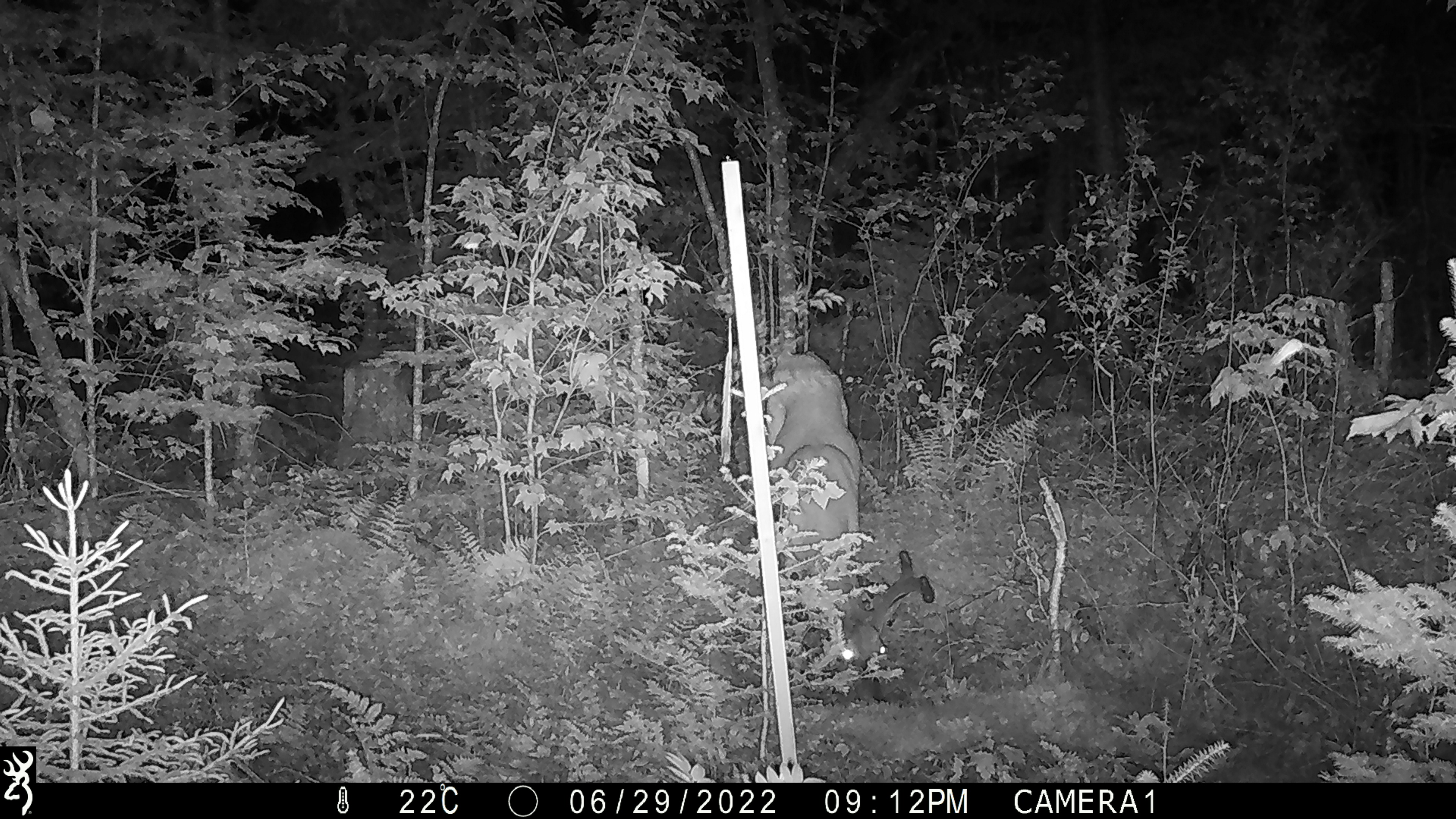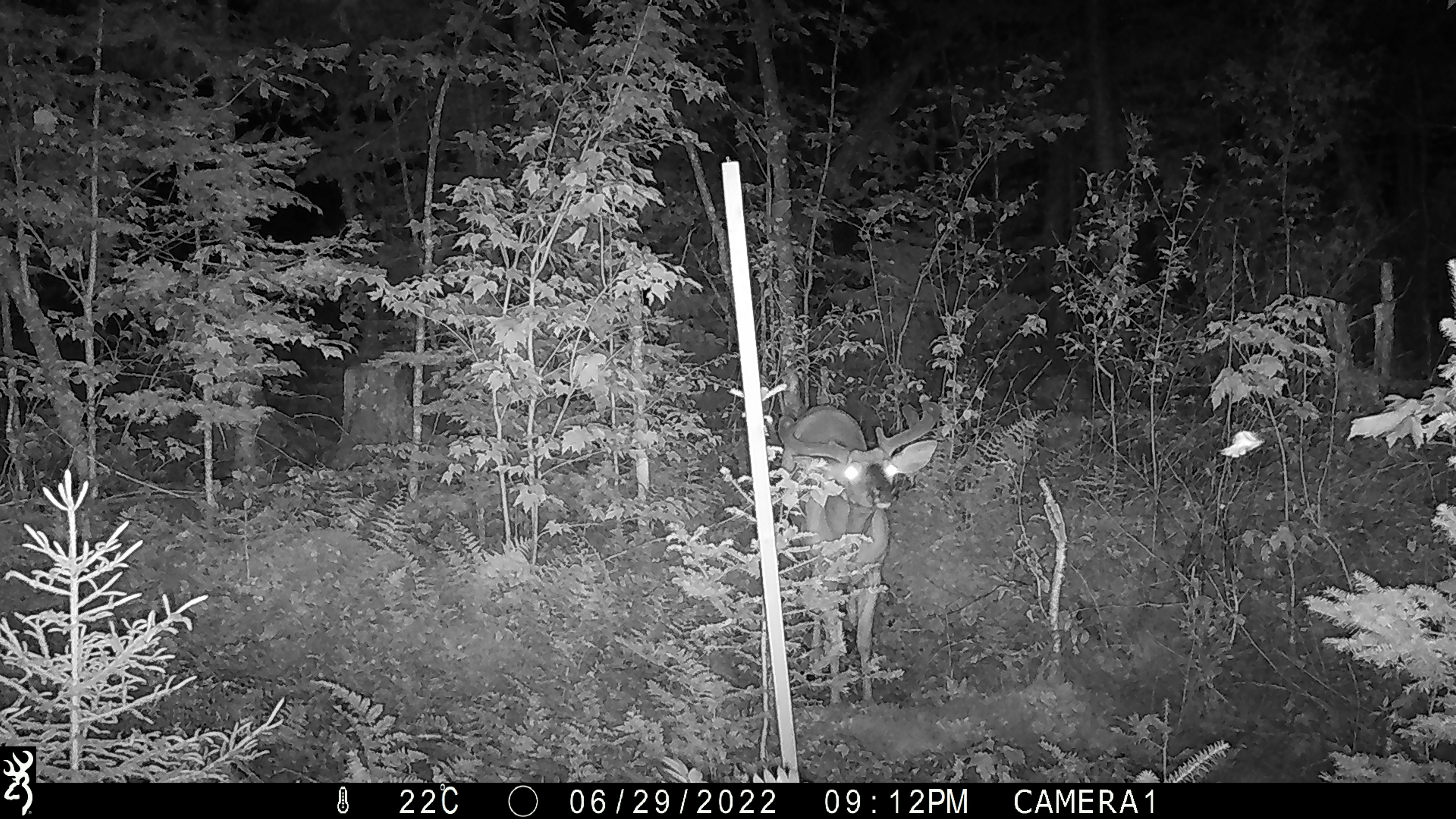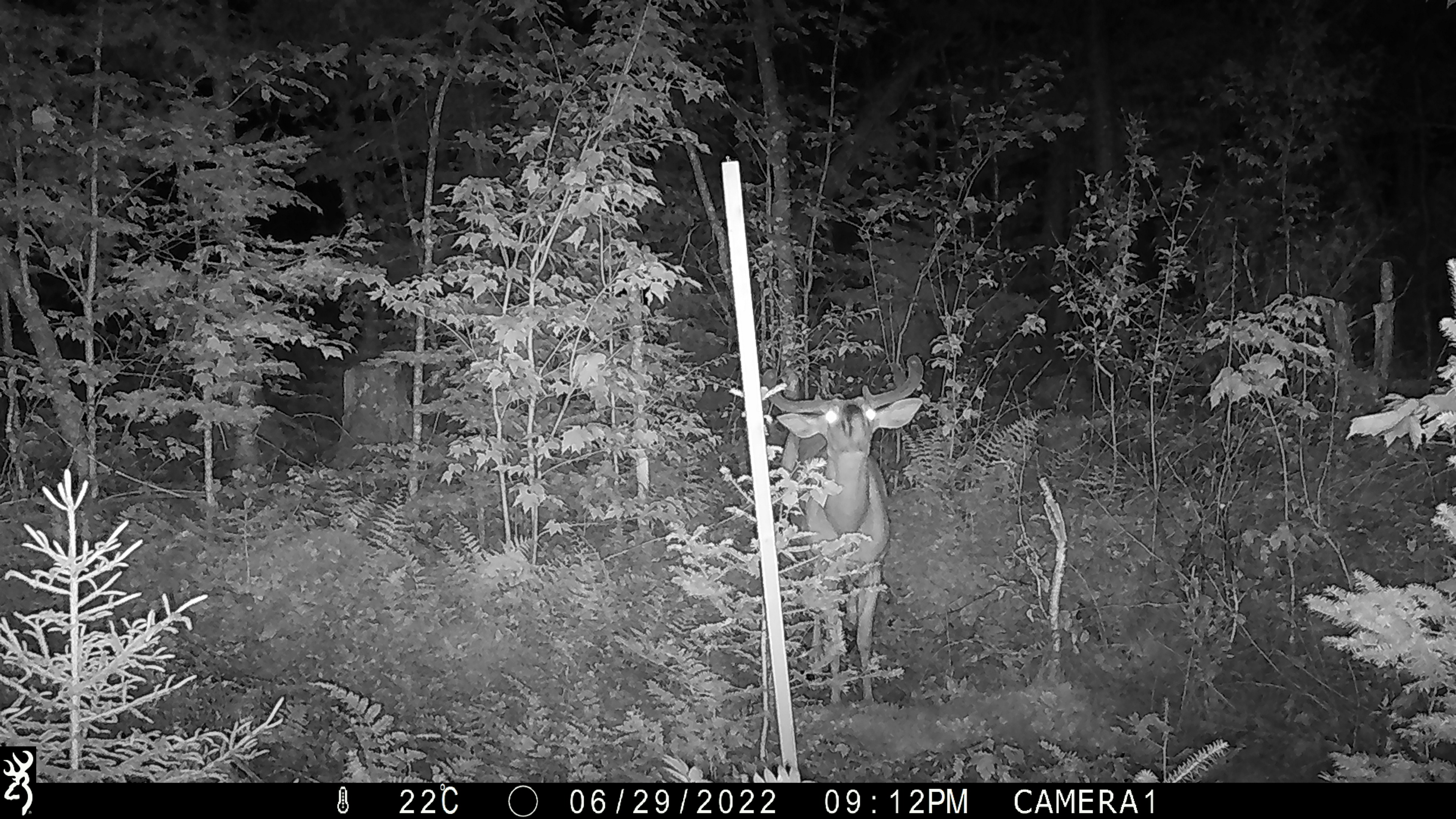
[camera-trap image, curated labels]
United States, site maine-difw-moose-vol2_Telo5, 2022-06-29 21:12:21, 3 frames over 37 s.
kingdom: Animalia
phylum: Chordata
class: Mammalia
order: Artiodactyla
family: Cervidae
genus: Odocoileus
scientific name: Odocoileus virginianus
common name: white-tailed deer